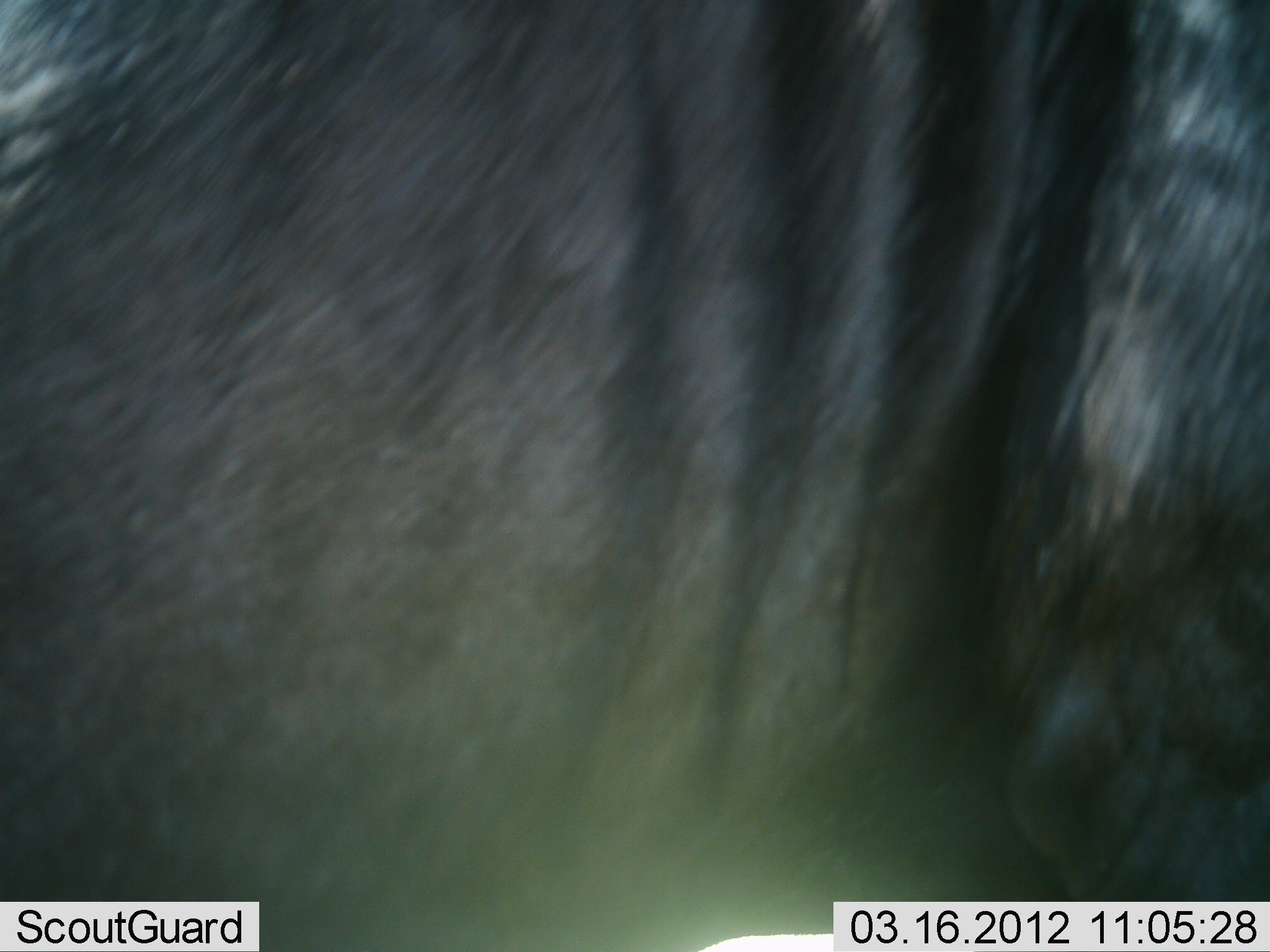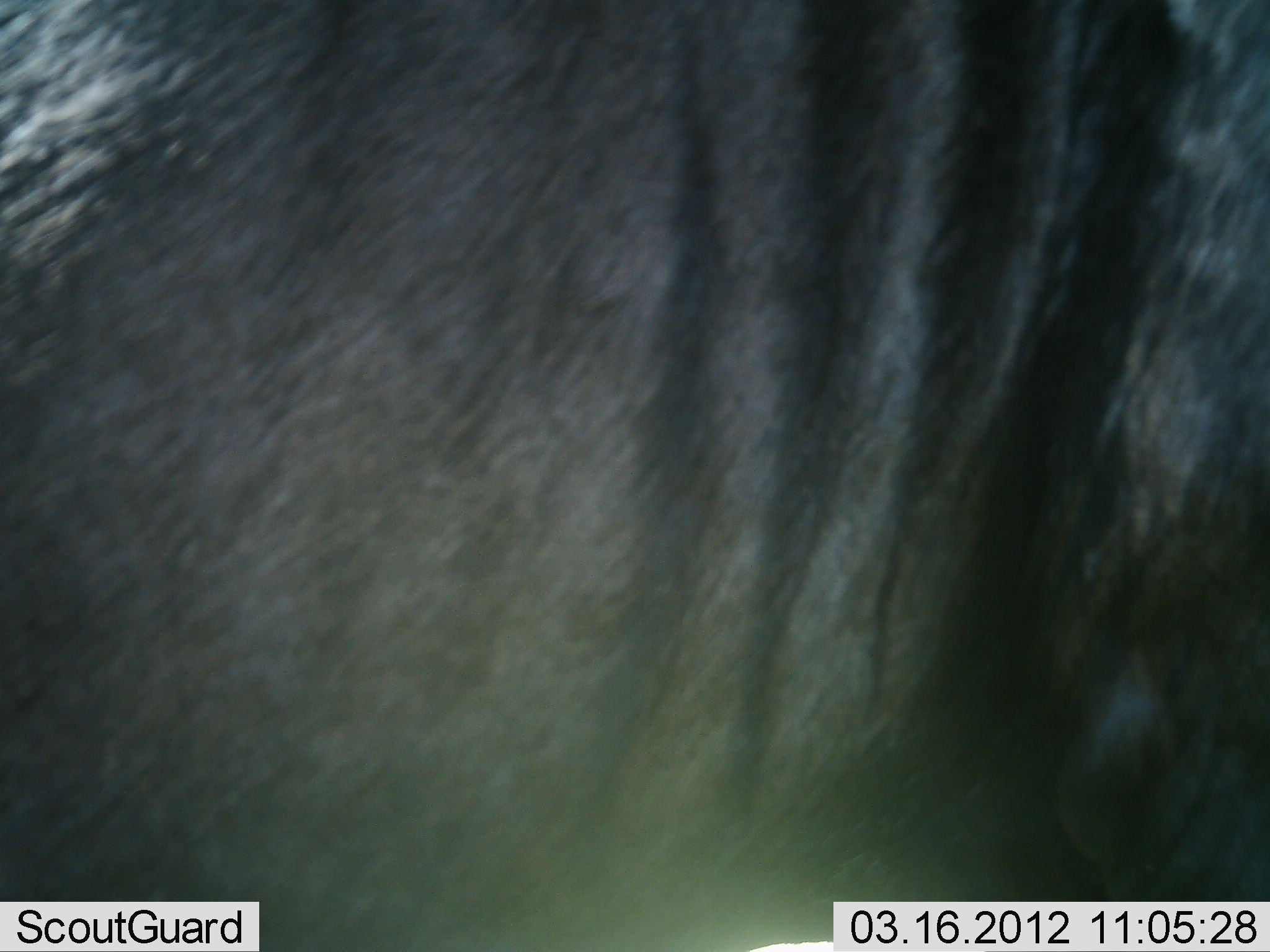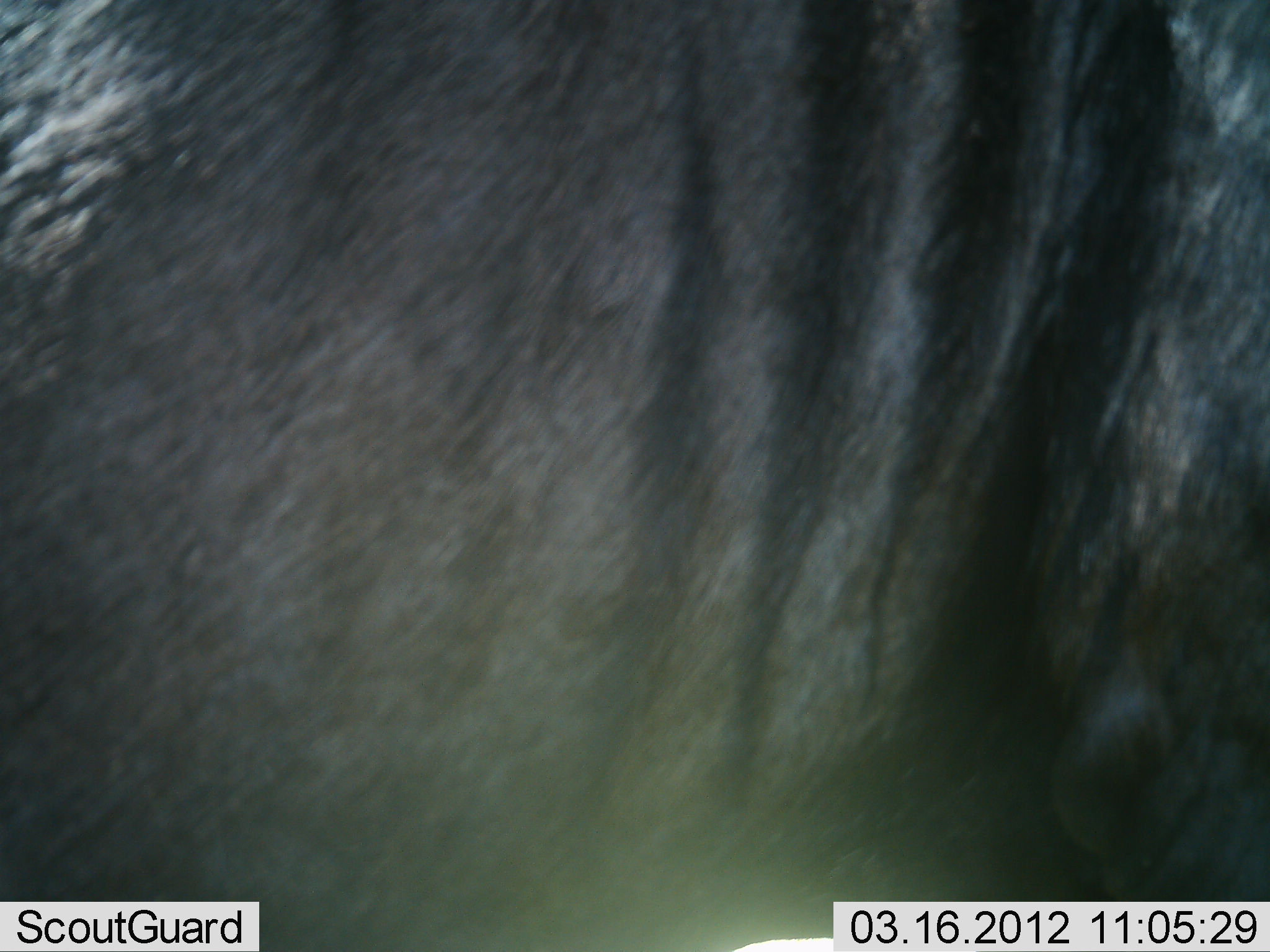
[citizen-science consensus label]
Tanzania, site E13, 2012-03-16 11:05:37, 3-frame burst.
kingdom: Animalia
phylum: Chordata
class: Mammalia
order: Artiodactyla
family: Bovidae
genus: Connochaetes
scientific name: Connochaetes taurinus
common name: blue wildebeest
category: wildebeest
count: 1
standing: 90%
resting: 0%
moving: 10%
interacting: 0%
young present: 0%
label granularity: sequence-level